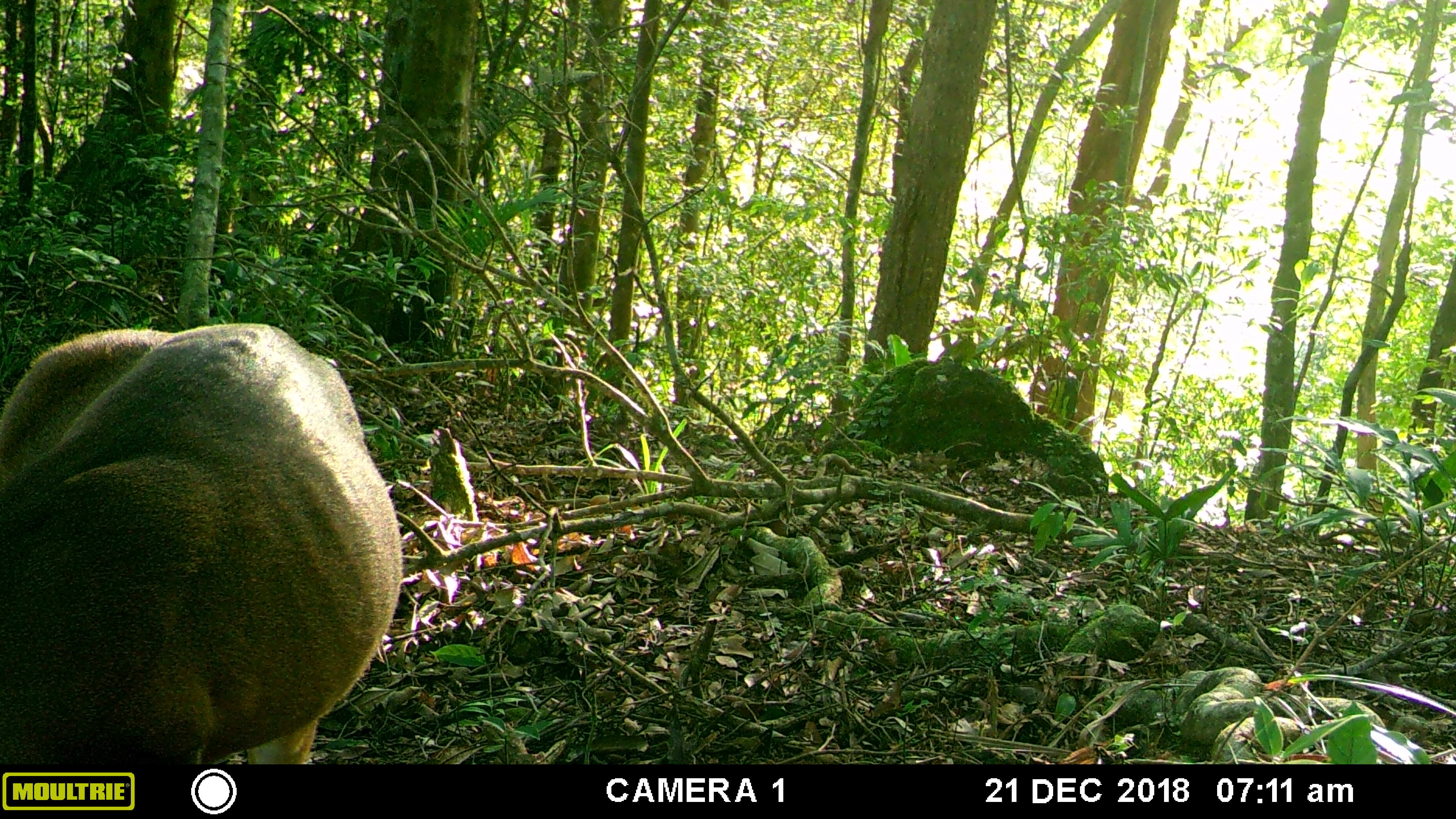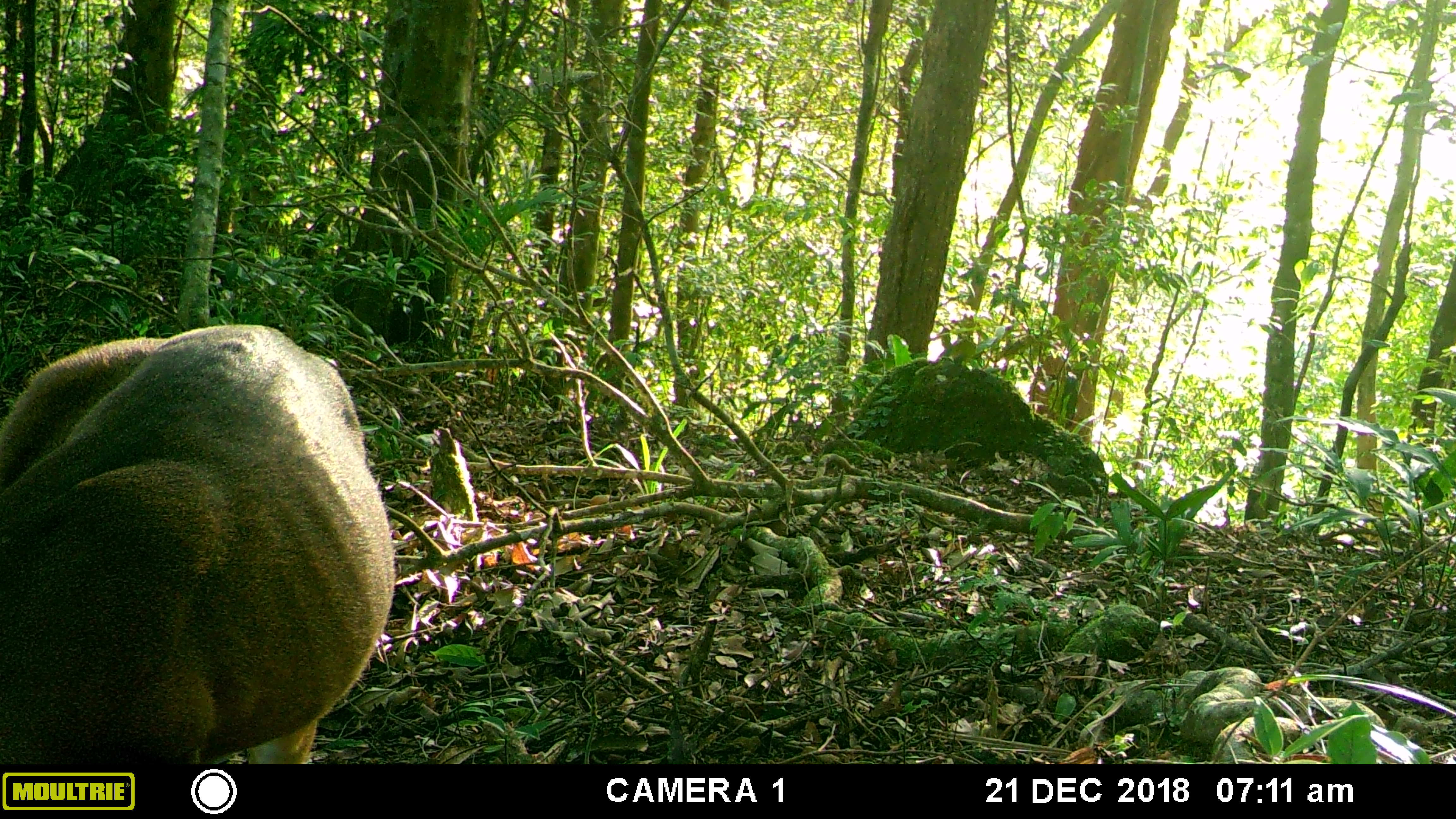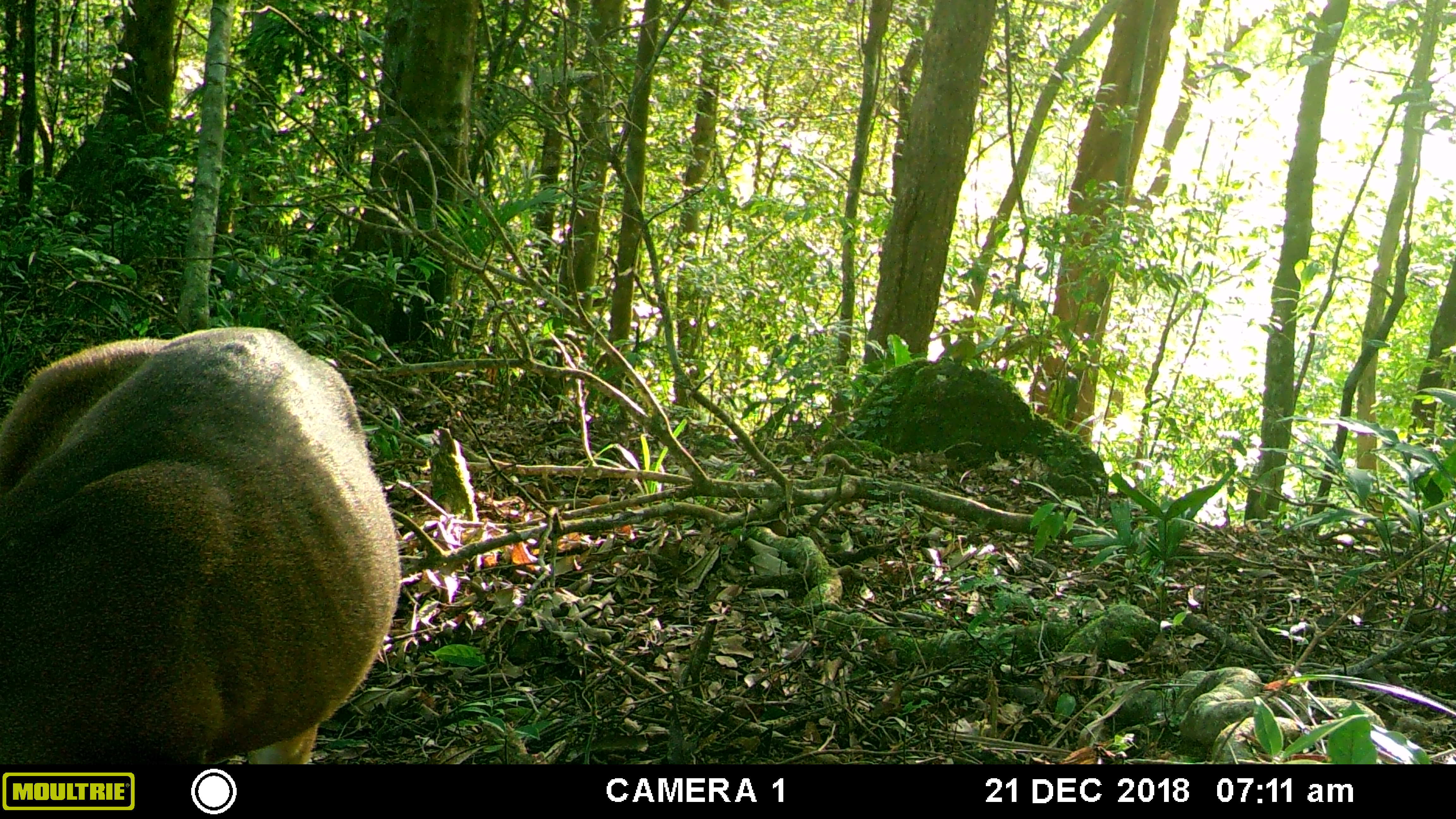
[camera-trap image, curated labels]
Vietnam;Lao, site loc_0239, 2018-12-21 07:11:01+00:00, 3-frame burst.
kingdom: Animalia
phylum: Chordata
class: Mammalia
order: Artiodactyla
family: Cervidae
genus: Muntiacus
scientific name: Muntiacus vuquangensis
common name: large-antlered muntjac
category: large antlered muntjac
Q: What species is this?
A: Large antlered muntjac (large-antlered muntjac) (Muntiacus vuquangensis).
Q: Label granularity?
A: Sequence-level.